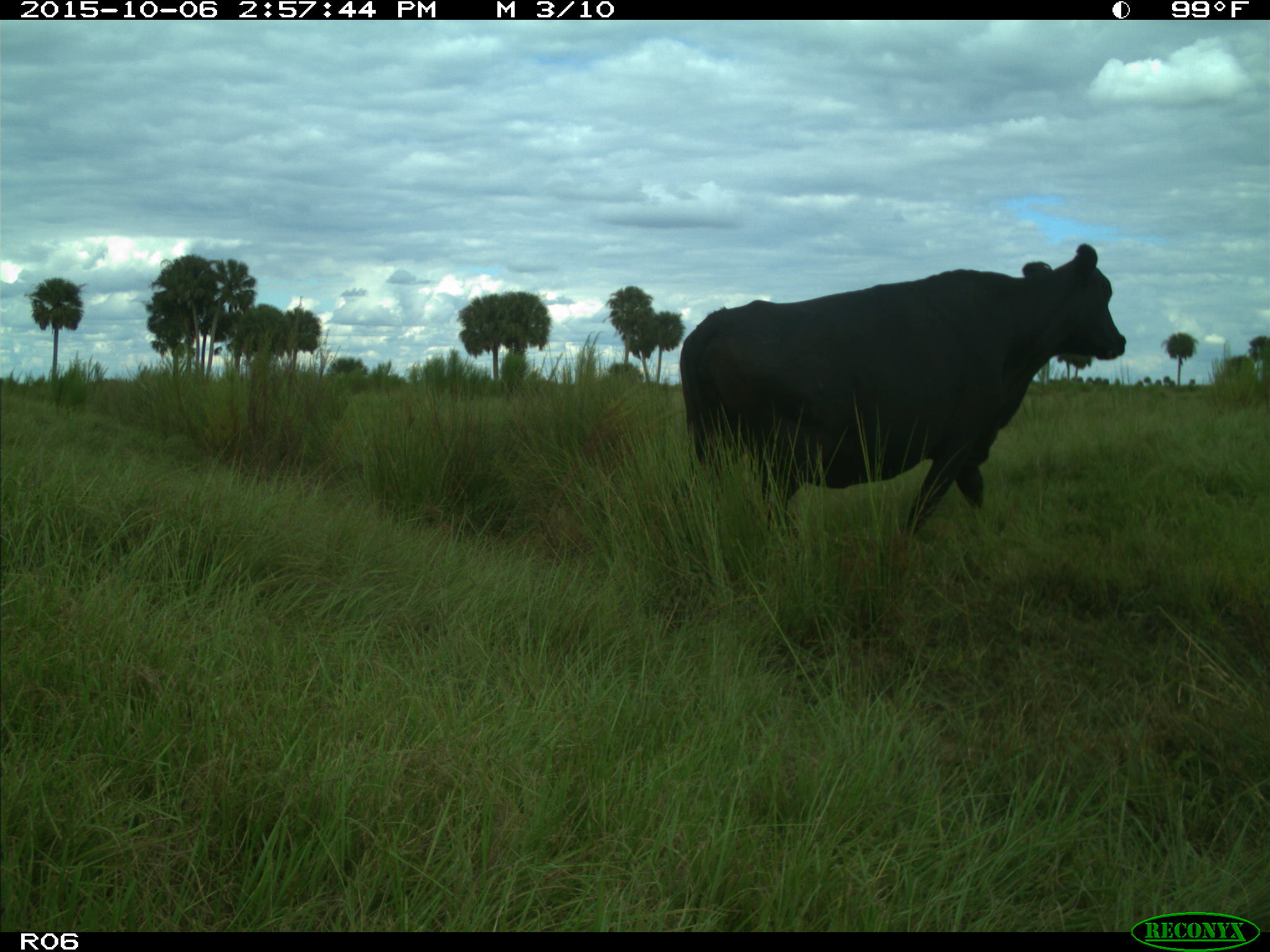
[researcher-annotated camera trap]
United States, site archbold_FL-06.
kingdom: Animalia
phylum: Chordata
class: Mammalia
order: Artiodactyla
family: Bovidae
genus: Bos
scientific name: Bos taurus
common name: domestic cow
Bos taurus (domestic cow).